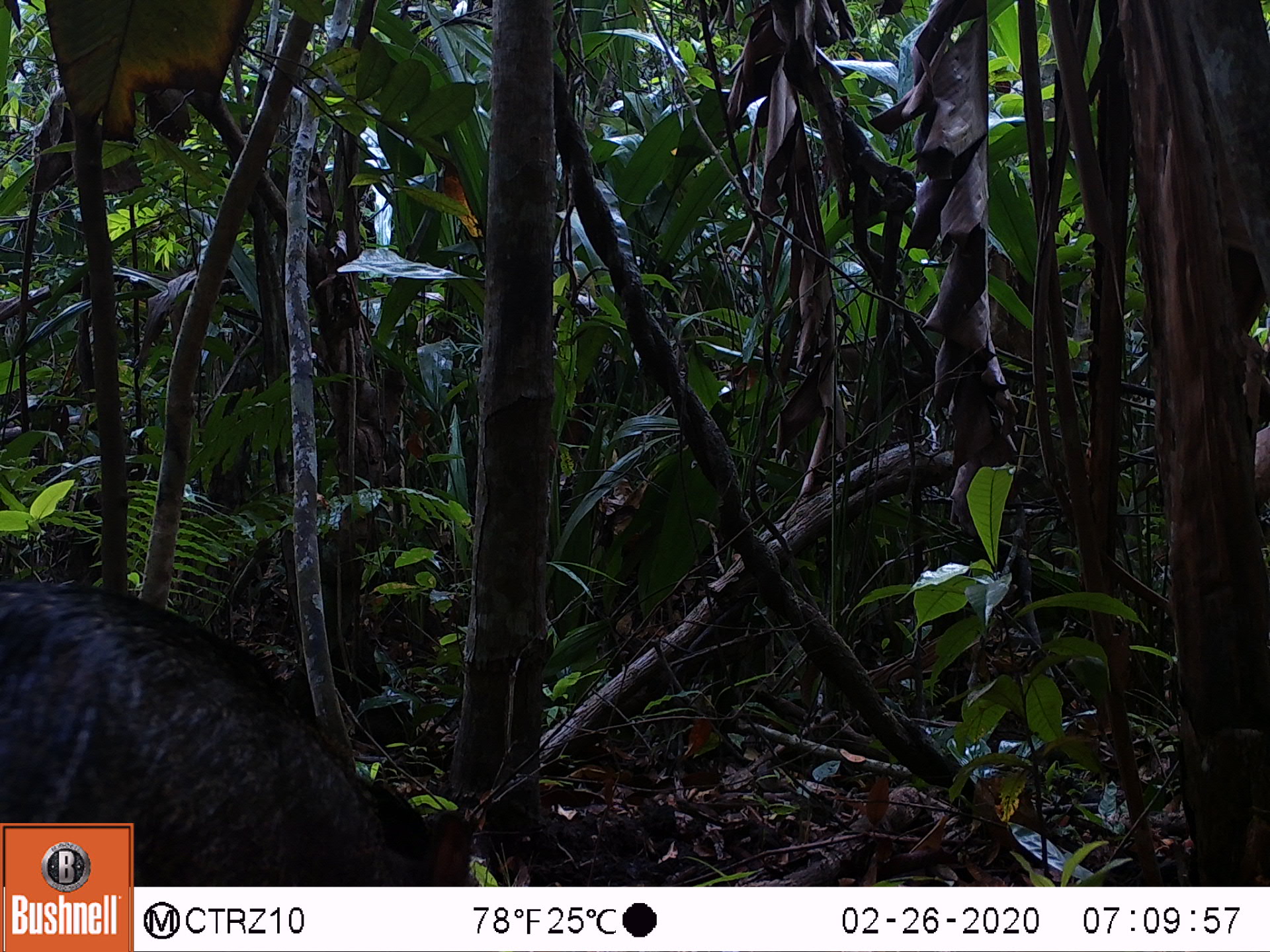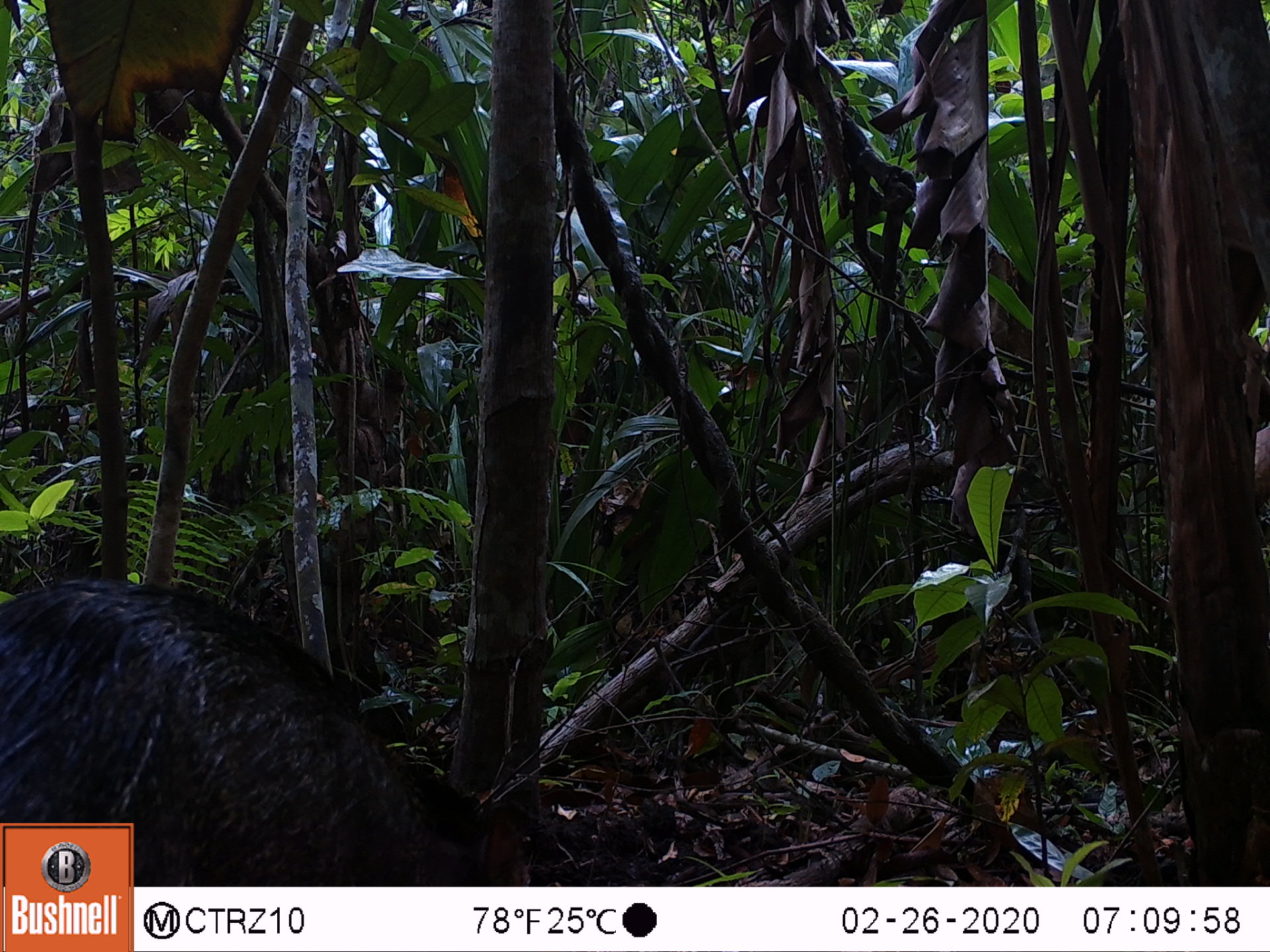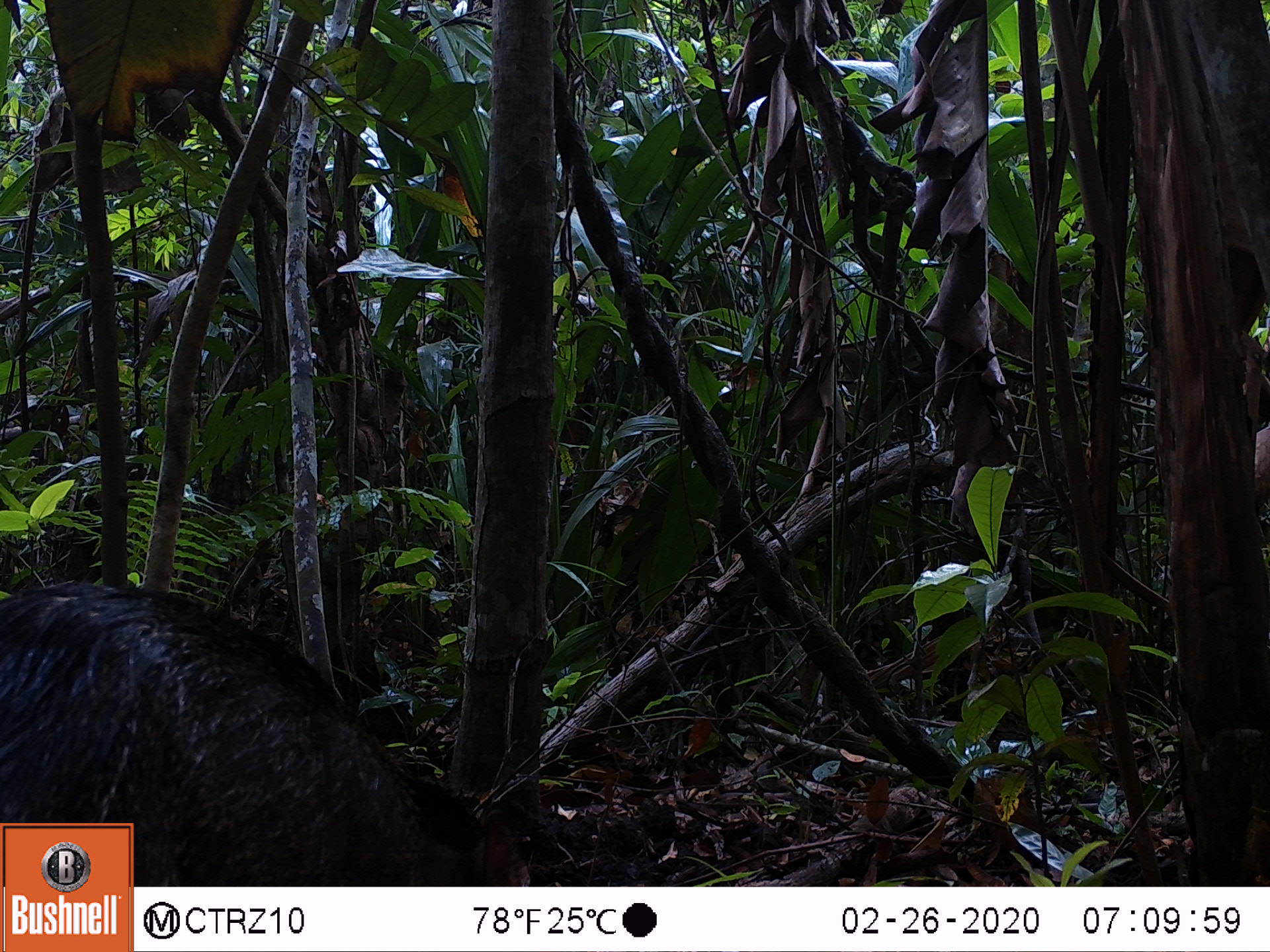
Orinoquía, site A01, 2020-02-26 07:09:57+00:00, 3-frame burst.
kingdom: Animalia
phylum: Chordata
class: Mammalia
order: Artiodactyla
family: Tayassuidae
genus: Pecari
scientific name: Pecari tajacu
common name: collared peccary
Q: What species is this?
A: Collared peccary (Pecari tajacu).